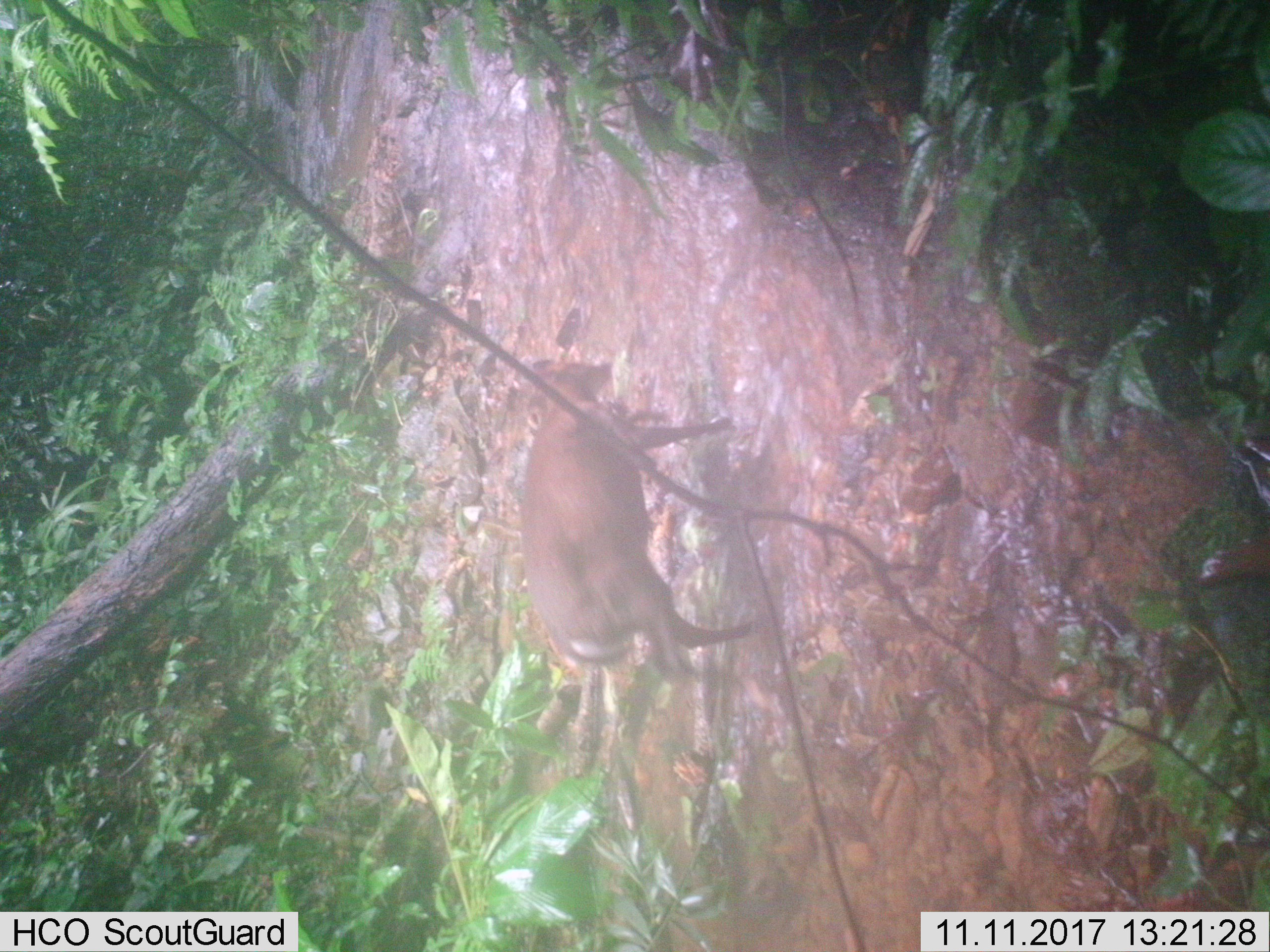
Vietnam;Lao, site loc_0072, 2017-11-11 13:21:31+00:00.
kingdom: Animalia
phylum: Chordata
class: Mammalia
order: Artiodactyla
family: Cervidae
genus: Muntiacus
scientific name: Muntiacus rooseveltorum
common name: roosevelt's muntjac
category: roosevelts muntjac group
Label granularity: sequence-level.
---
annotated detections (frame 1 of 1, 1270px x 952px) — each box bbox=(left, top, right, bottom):
roosevelts muntjac group: bbox=(523, 359, 754, 681)